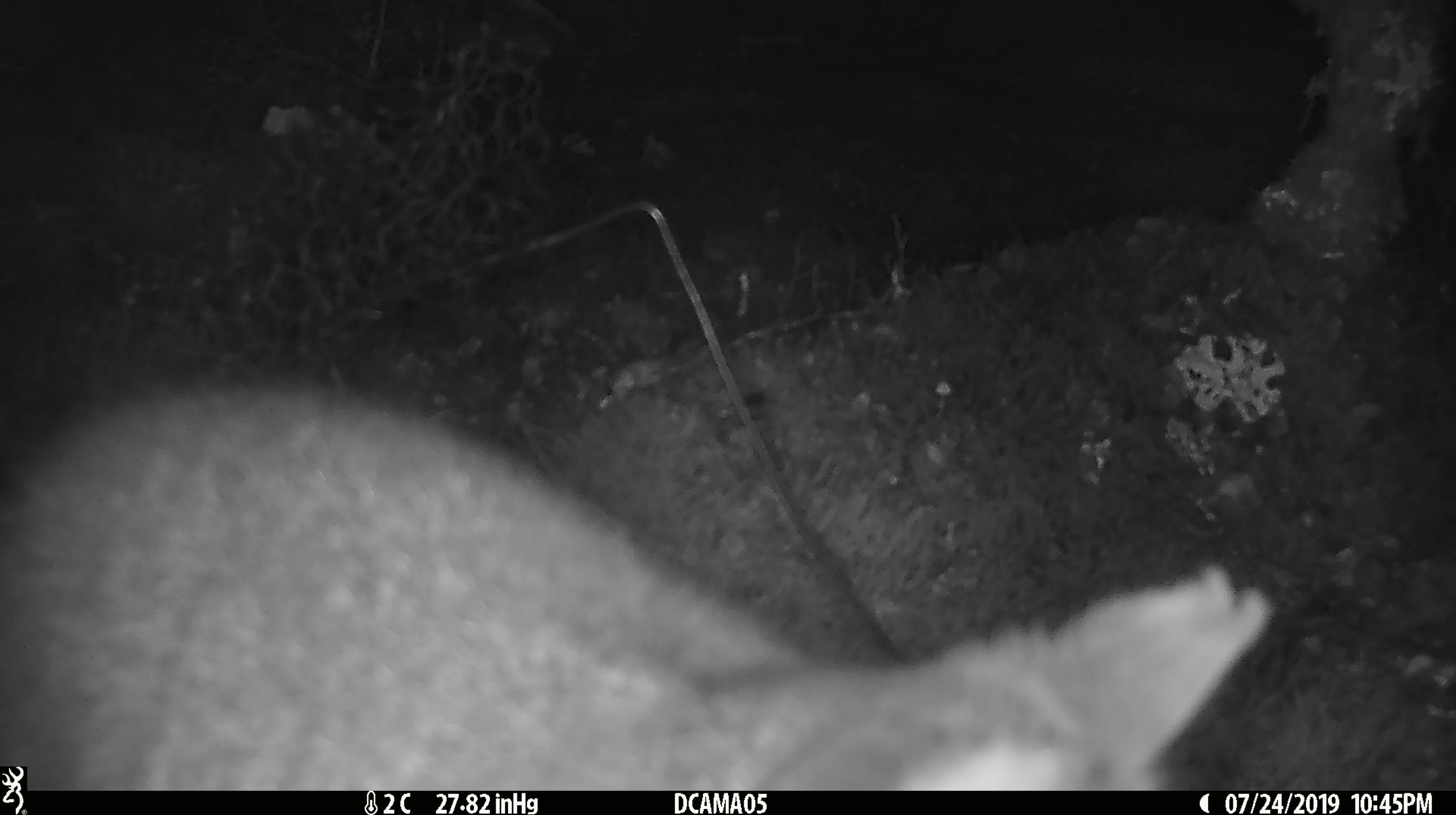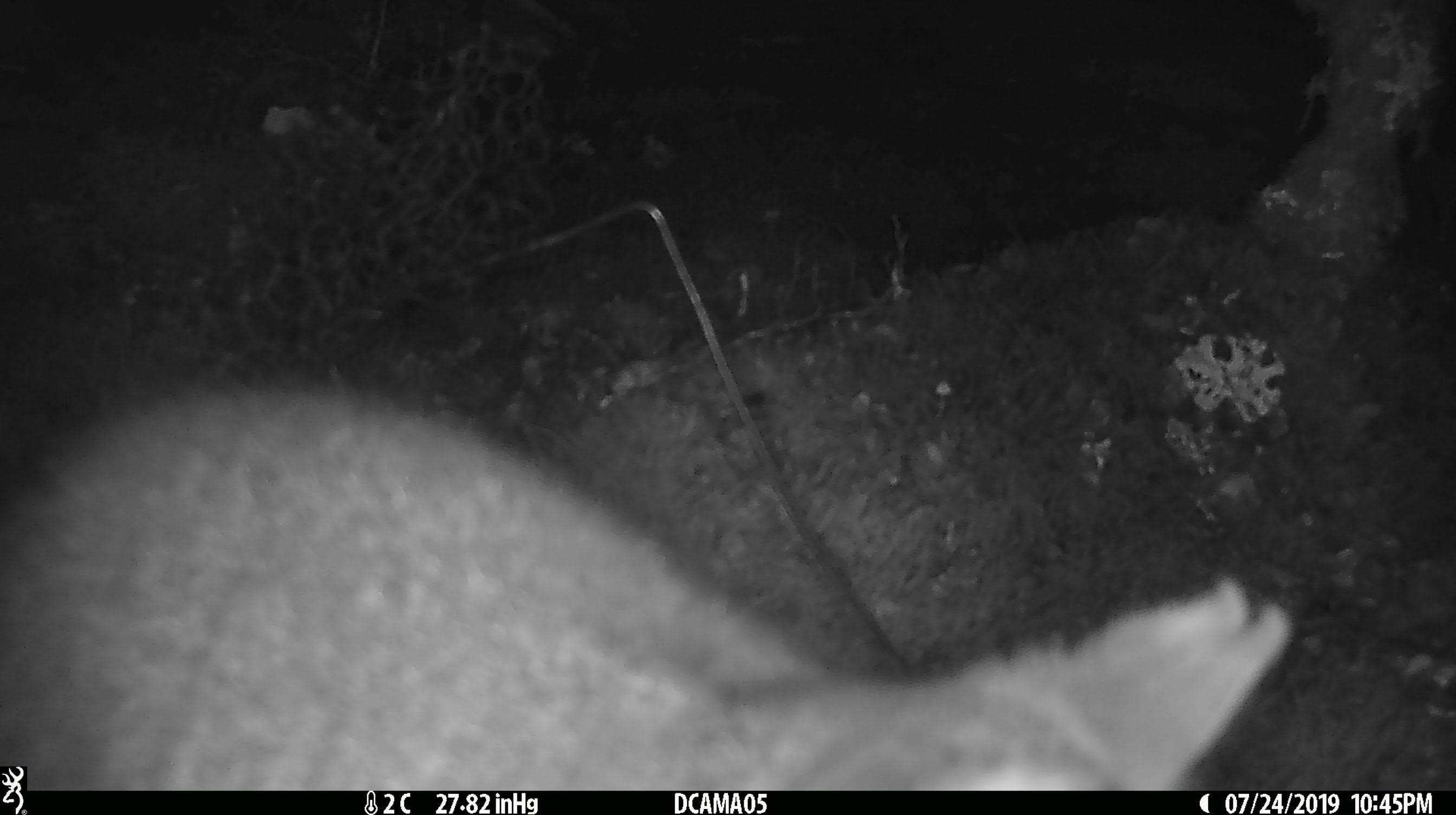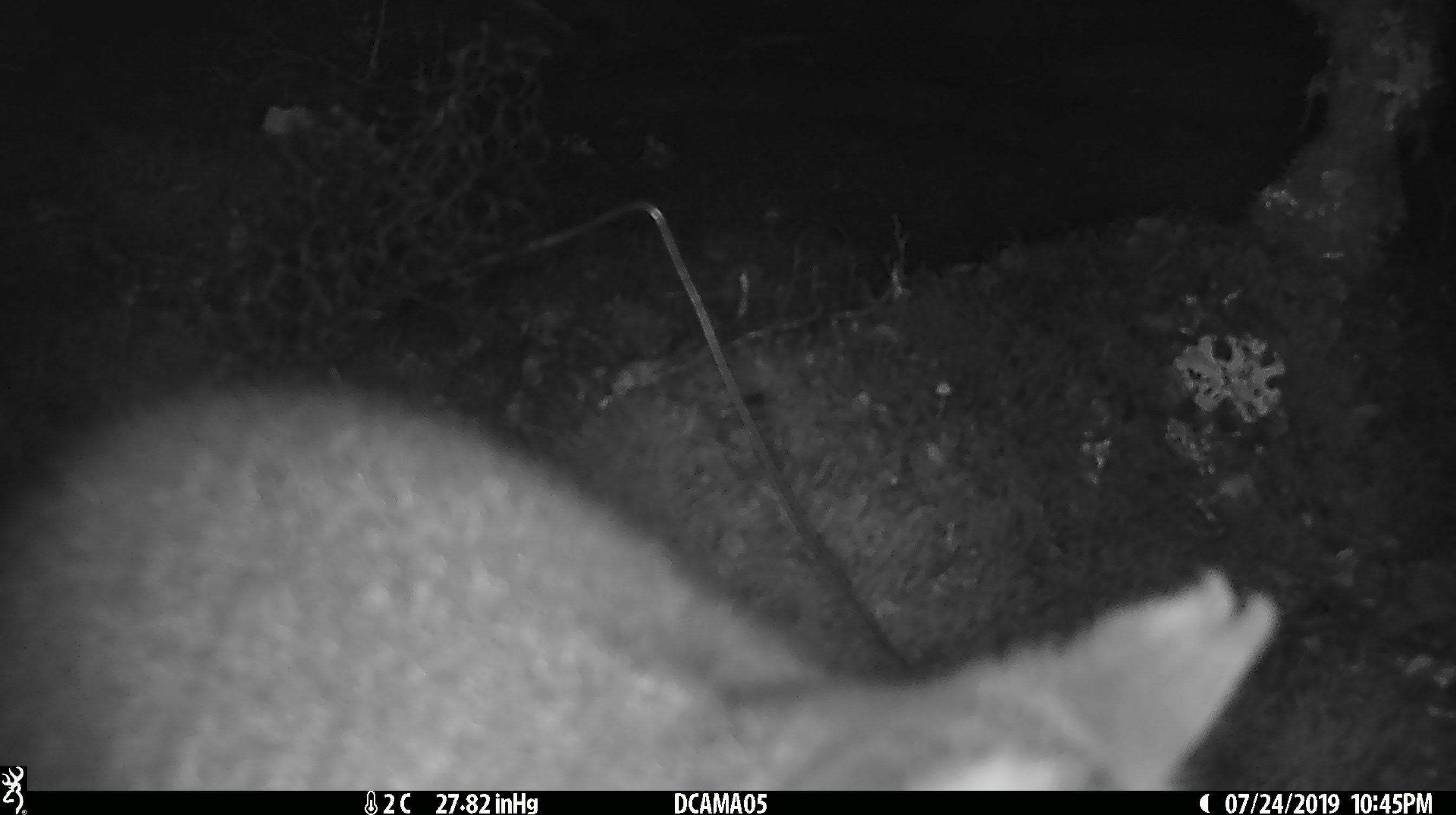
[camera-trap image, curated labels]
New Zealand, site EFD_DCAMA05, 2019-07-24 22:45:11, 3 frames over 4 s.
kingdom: Animalia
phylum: Chordata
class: Mammalia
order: Diprotodontia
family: Phalangeridae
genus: Trichosurus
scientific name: Trichosurus vulpecula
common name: common brushtail possum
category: possum